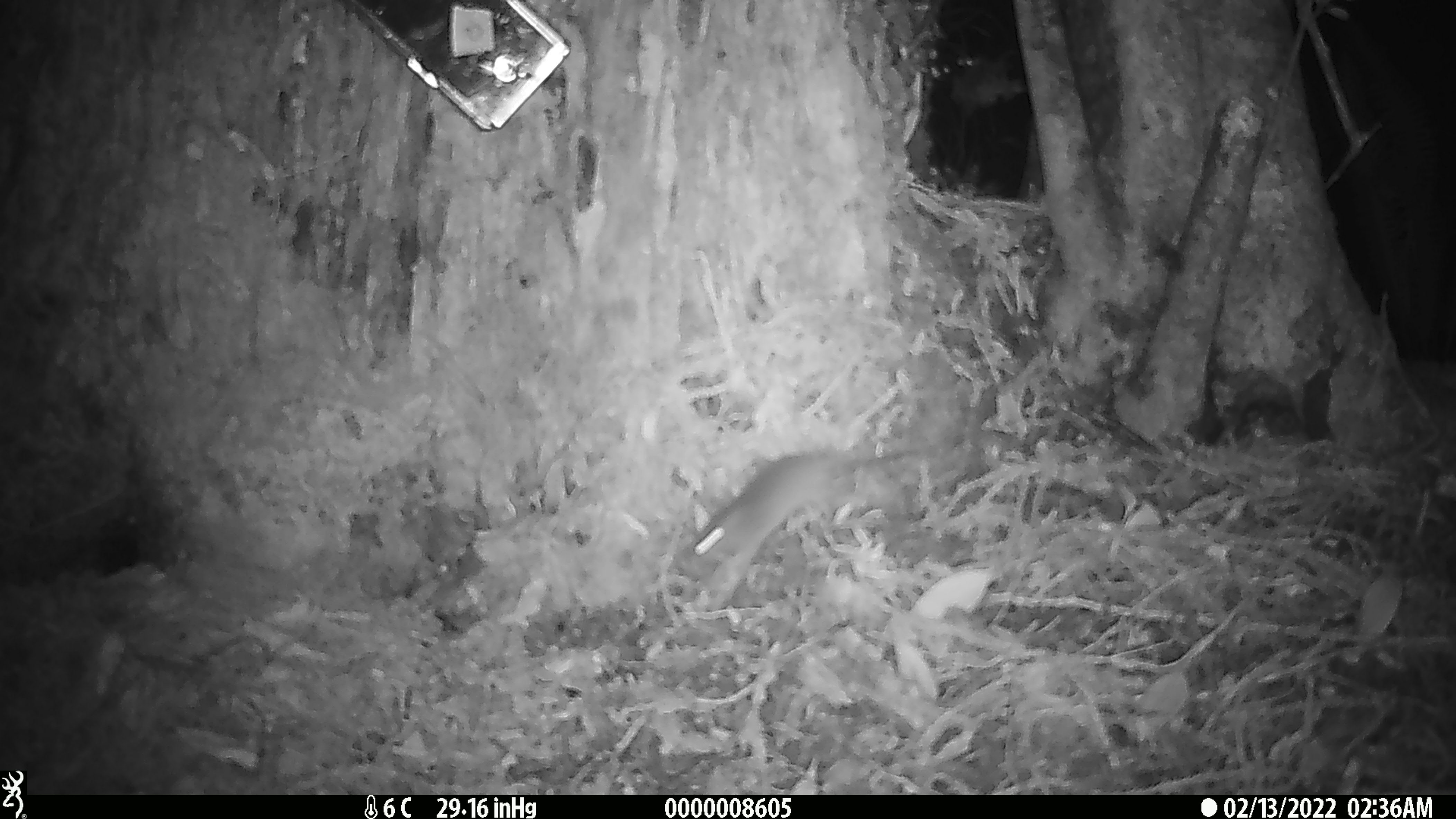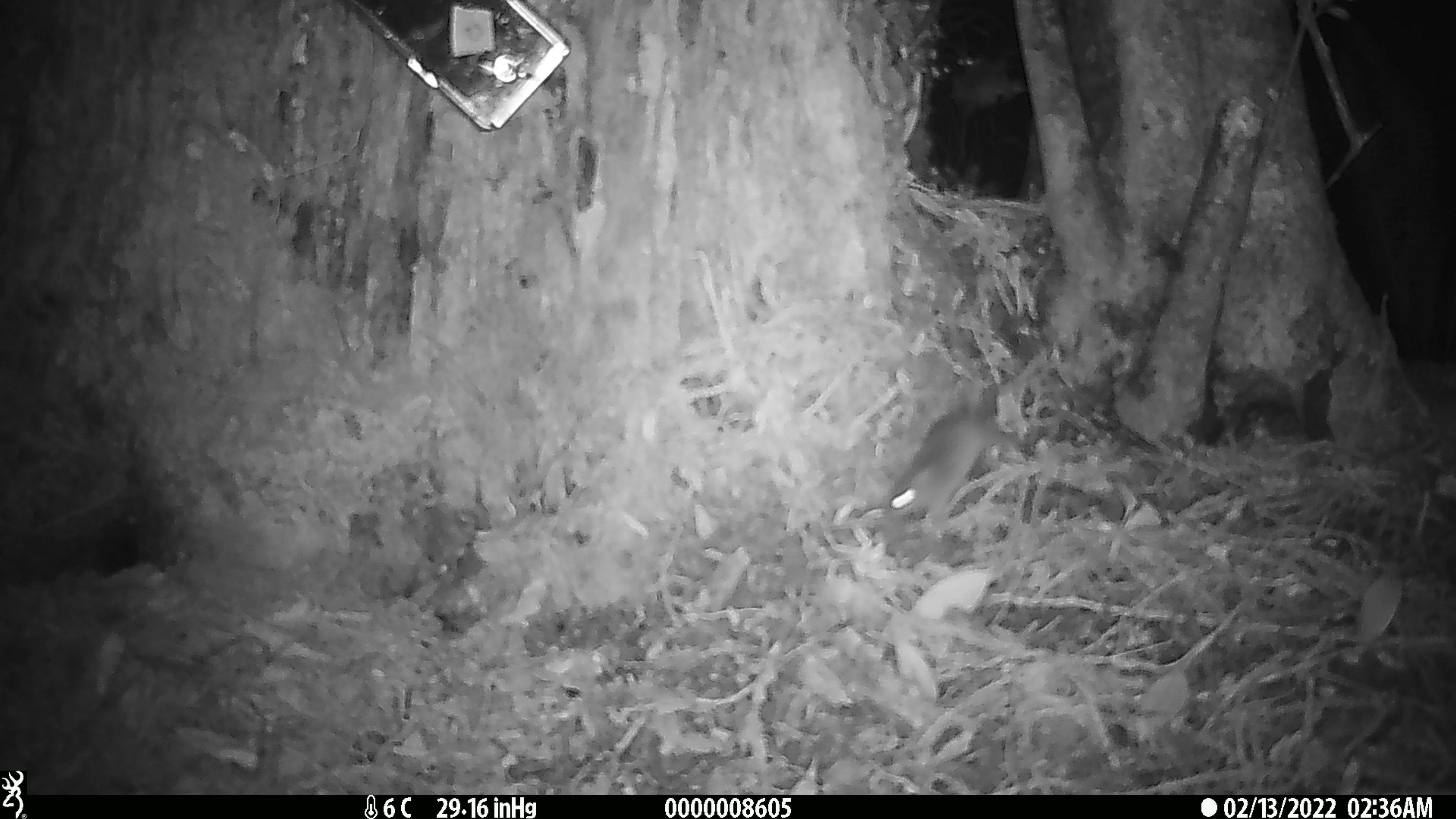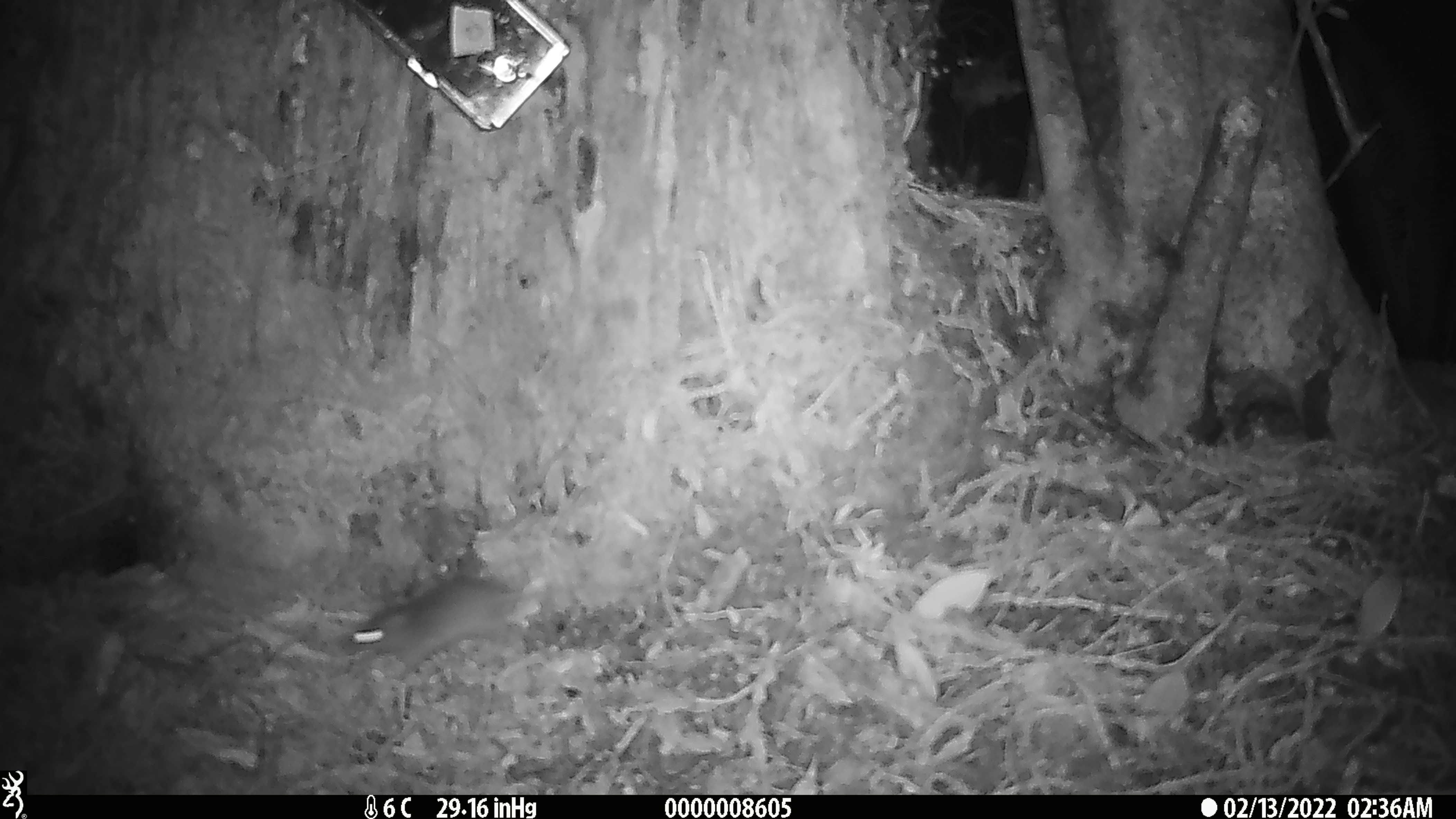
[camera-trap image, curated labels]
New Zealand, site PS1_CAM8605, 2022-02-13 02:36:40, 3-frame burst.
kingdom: Animalia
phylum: Chordata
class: Mammalia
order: Rodentia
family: Muridae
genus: Mus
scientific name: Mus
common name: mouse